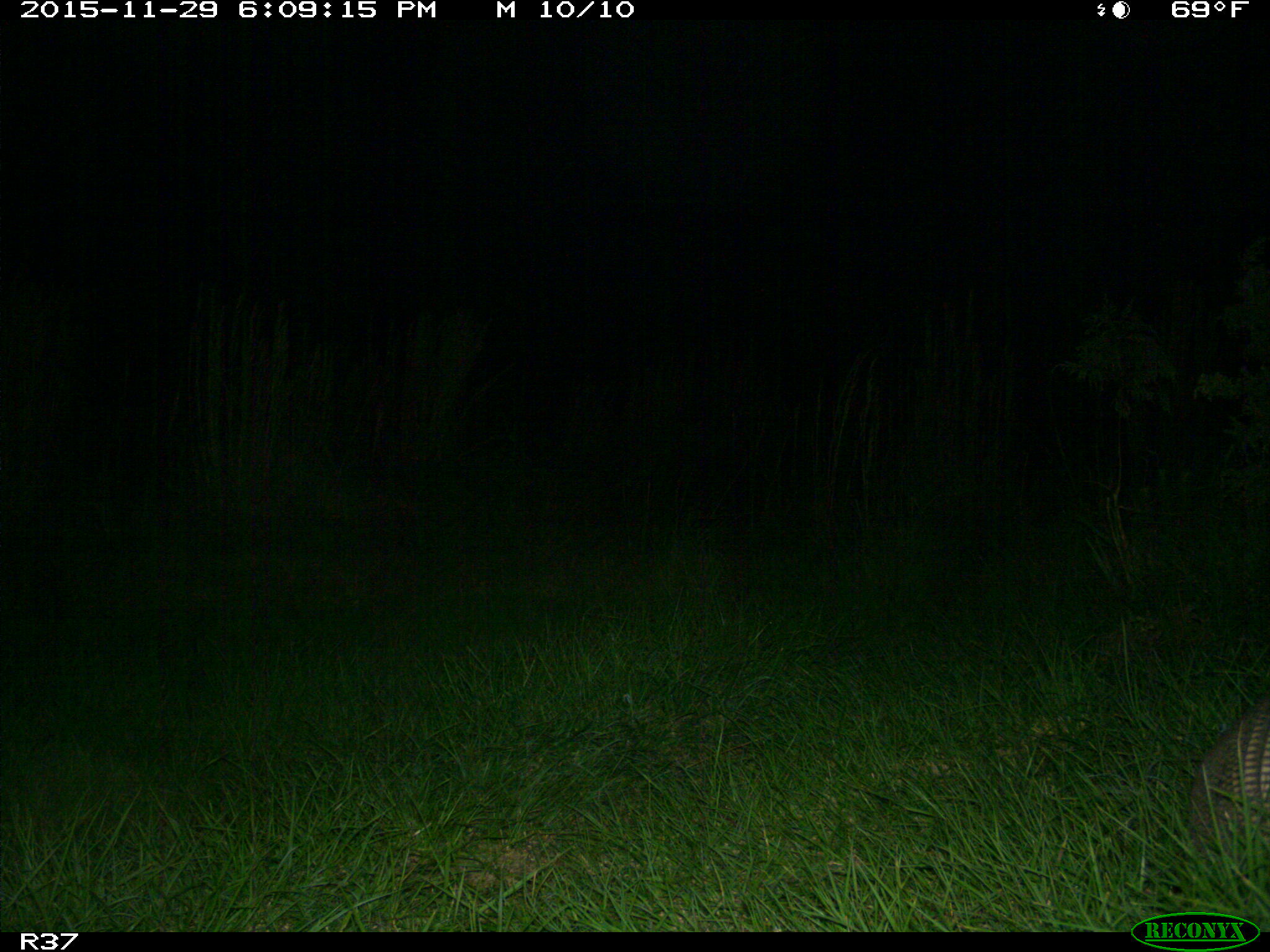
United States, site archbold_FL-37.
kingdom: Animalia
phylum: Chordata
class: Mammalia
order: Cingulata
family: Dasypodidae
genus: Dasypus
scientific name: Dasypus novemcinctus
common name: nine-banded armadillo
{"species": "Dasypus novemcinctus (nine-banded armadillo)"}